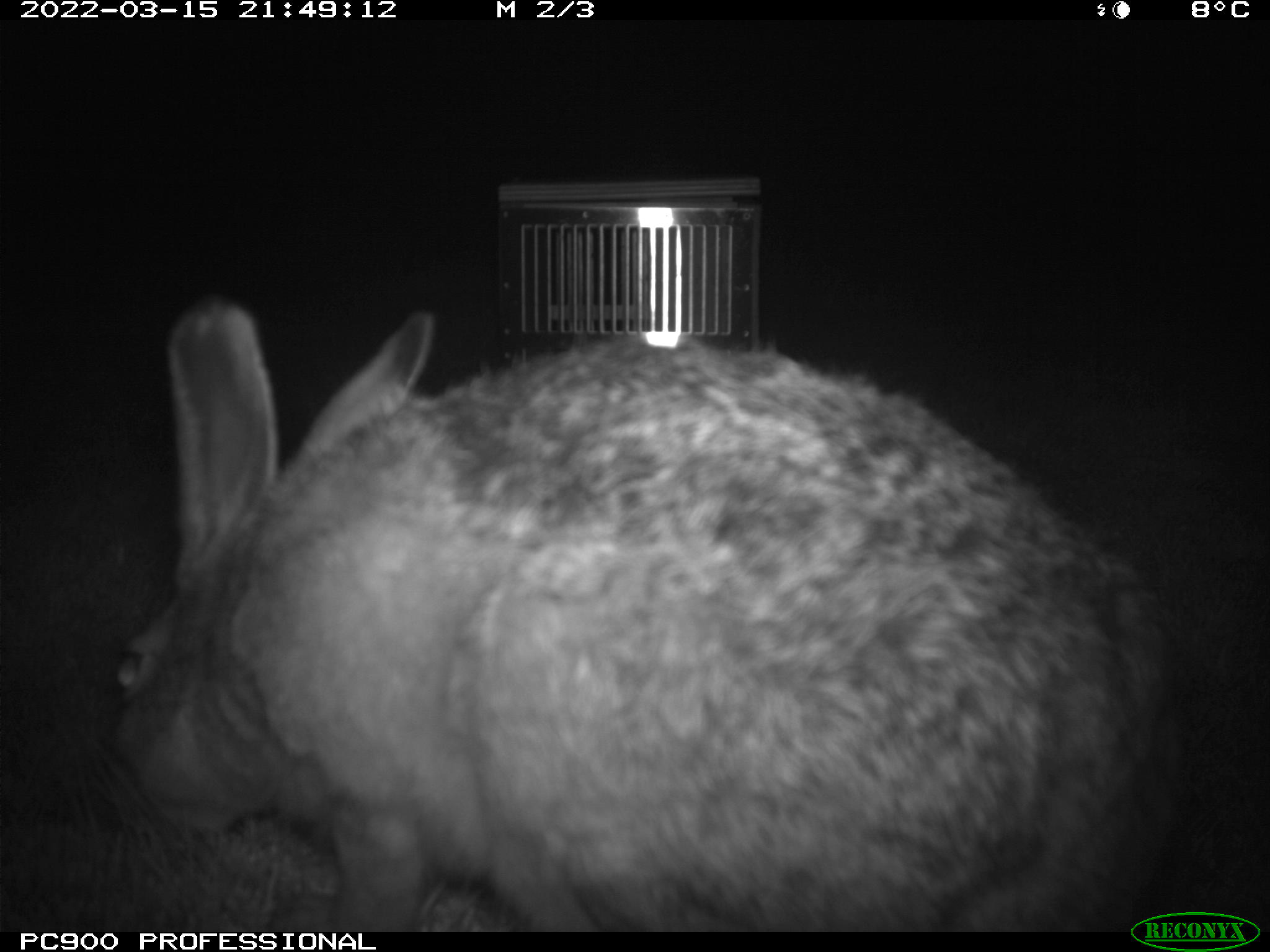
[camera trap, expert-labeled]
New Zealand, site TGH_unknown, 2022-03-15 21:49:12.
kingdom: Animalia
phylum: Chordata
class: Mammalia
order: Lagomorpha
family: Leporidae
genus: Lepus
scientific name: Lepus europaeus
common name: brown hare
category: hare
Hare (brown hare) (Lepus europaeus).